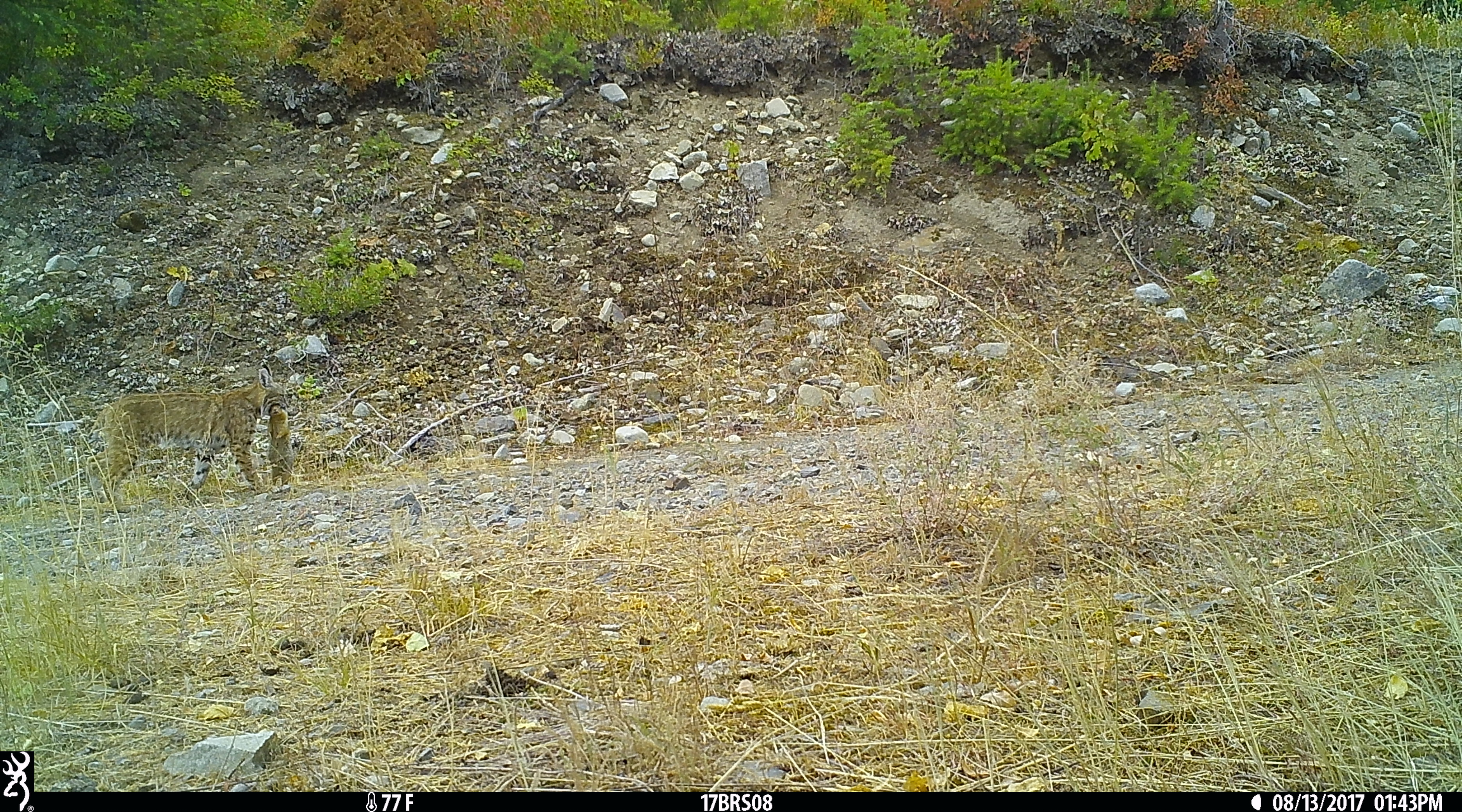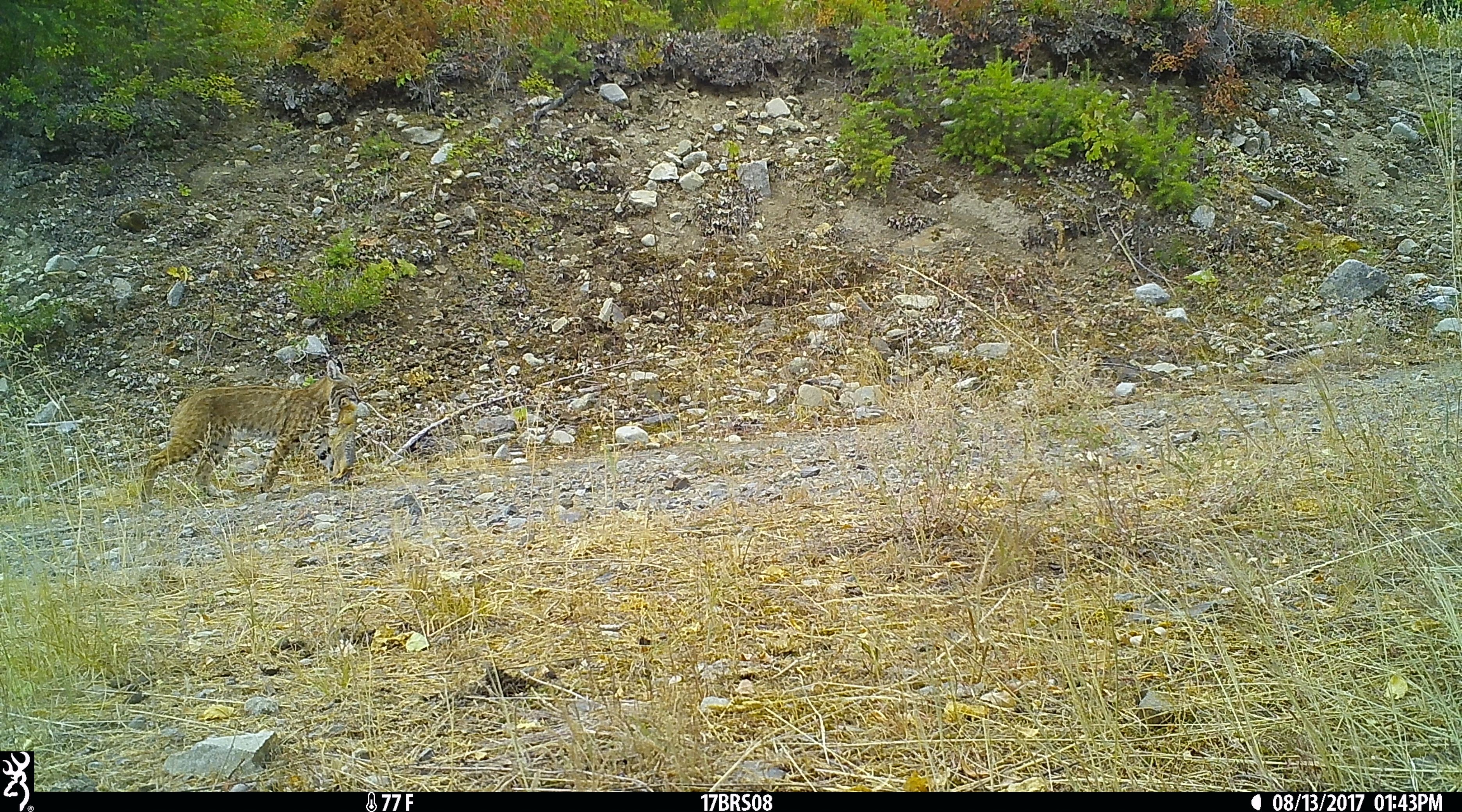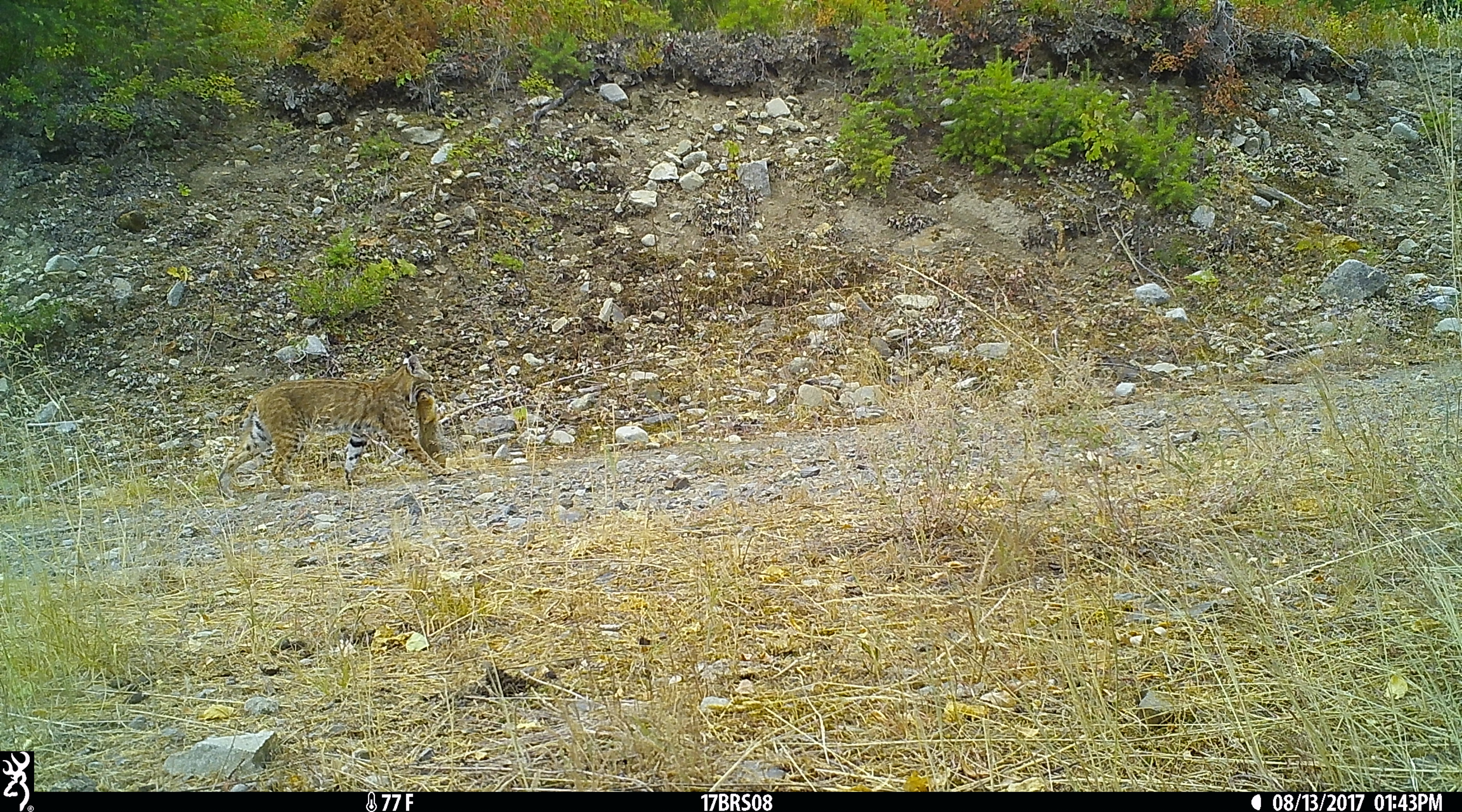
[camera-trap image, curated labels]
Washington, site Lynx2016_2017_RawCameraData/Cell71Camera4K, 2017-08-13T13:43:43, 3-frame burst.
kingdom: Animalia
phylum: Chordata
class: Mammalia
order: Carnivora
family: Felidae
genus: Lynx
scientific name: Lynx rufus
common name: bobcat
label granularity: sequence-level